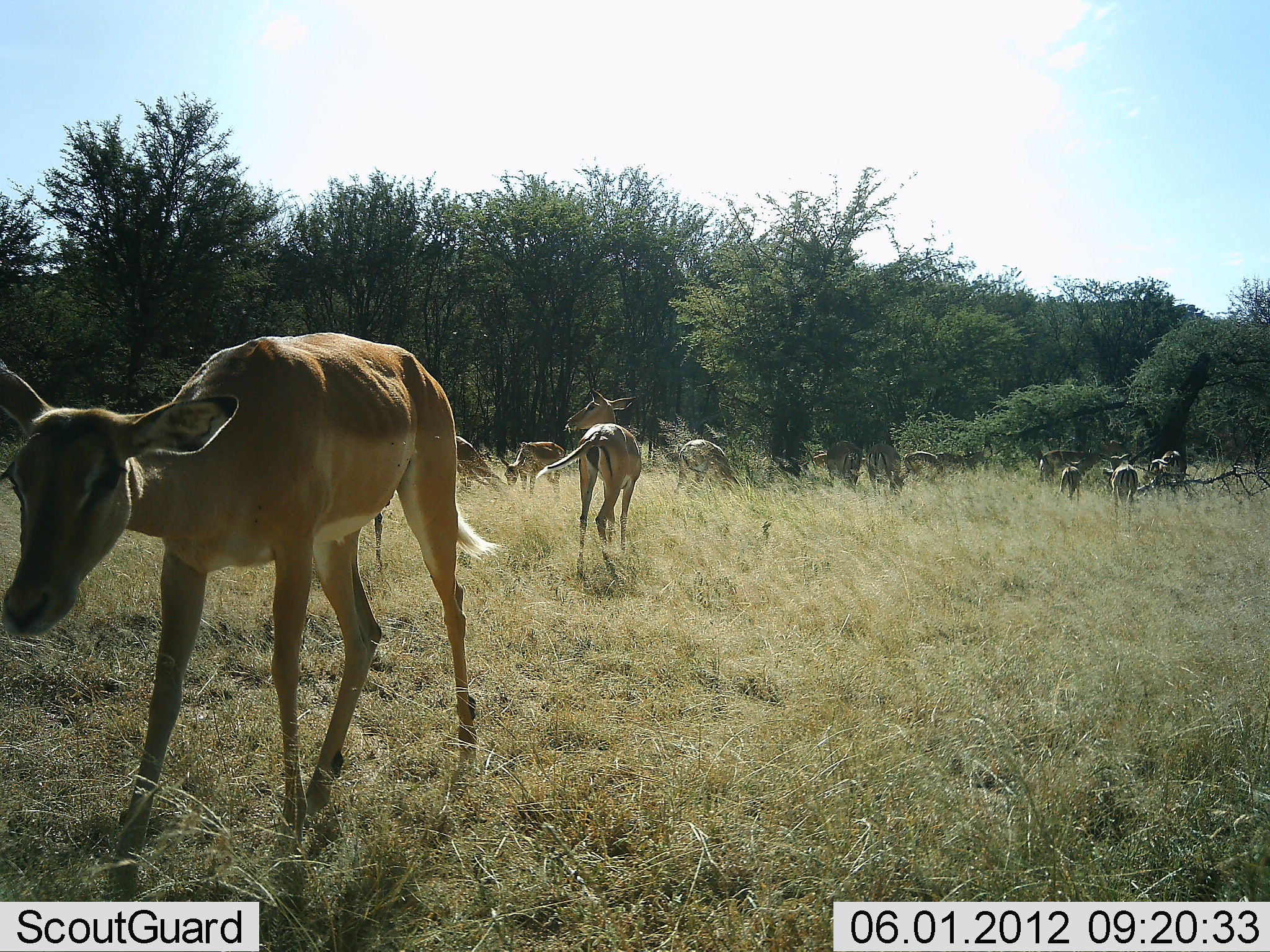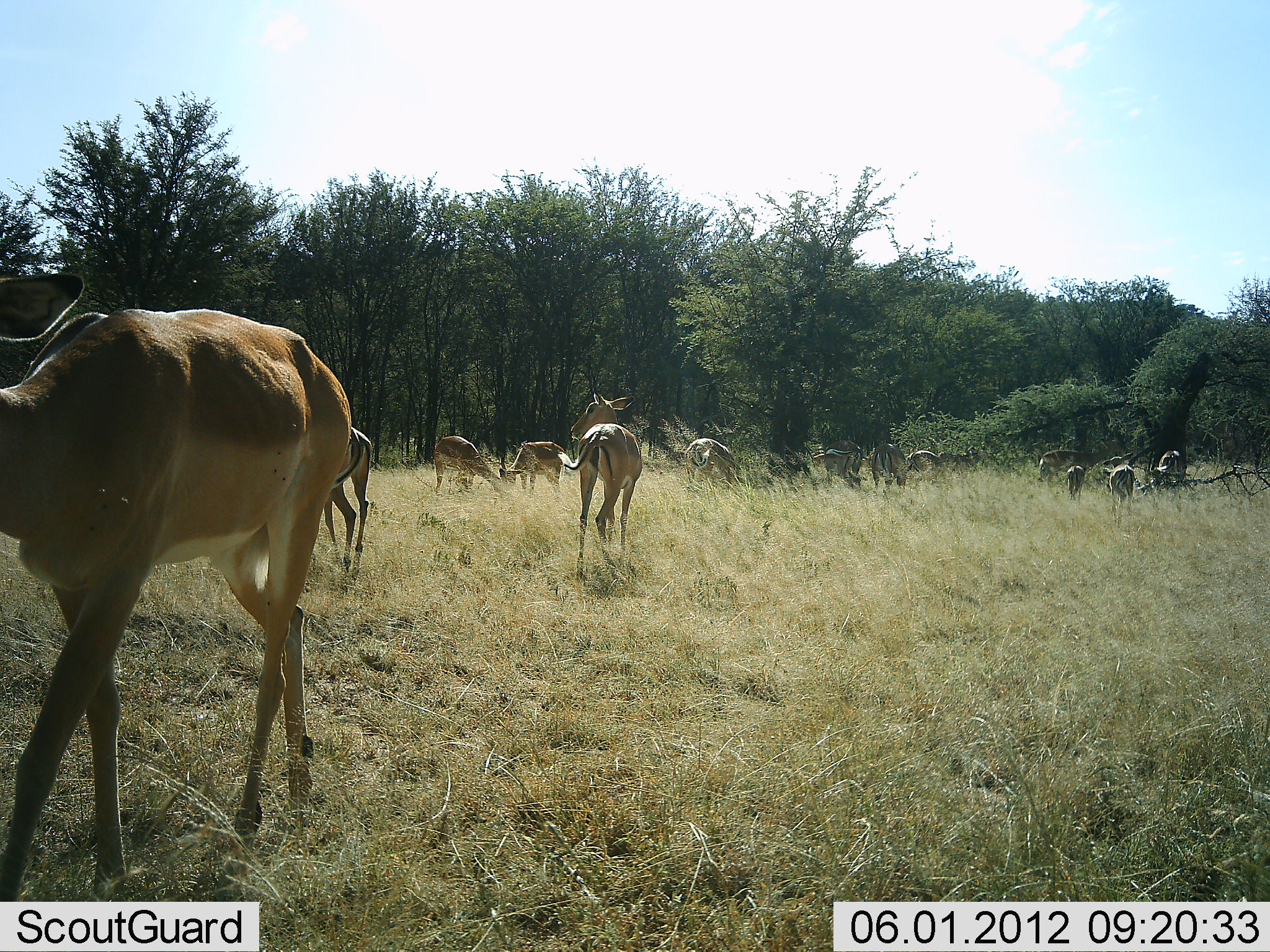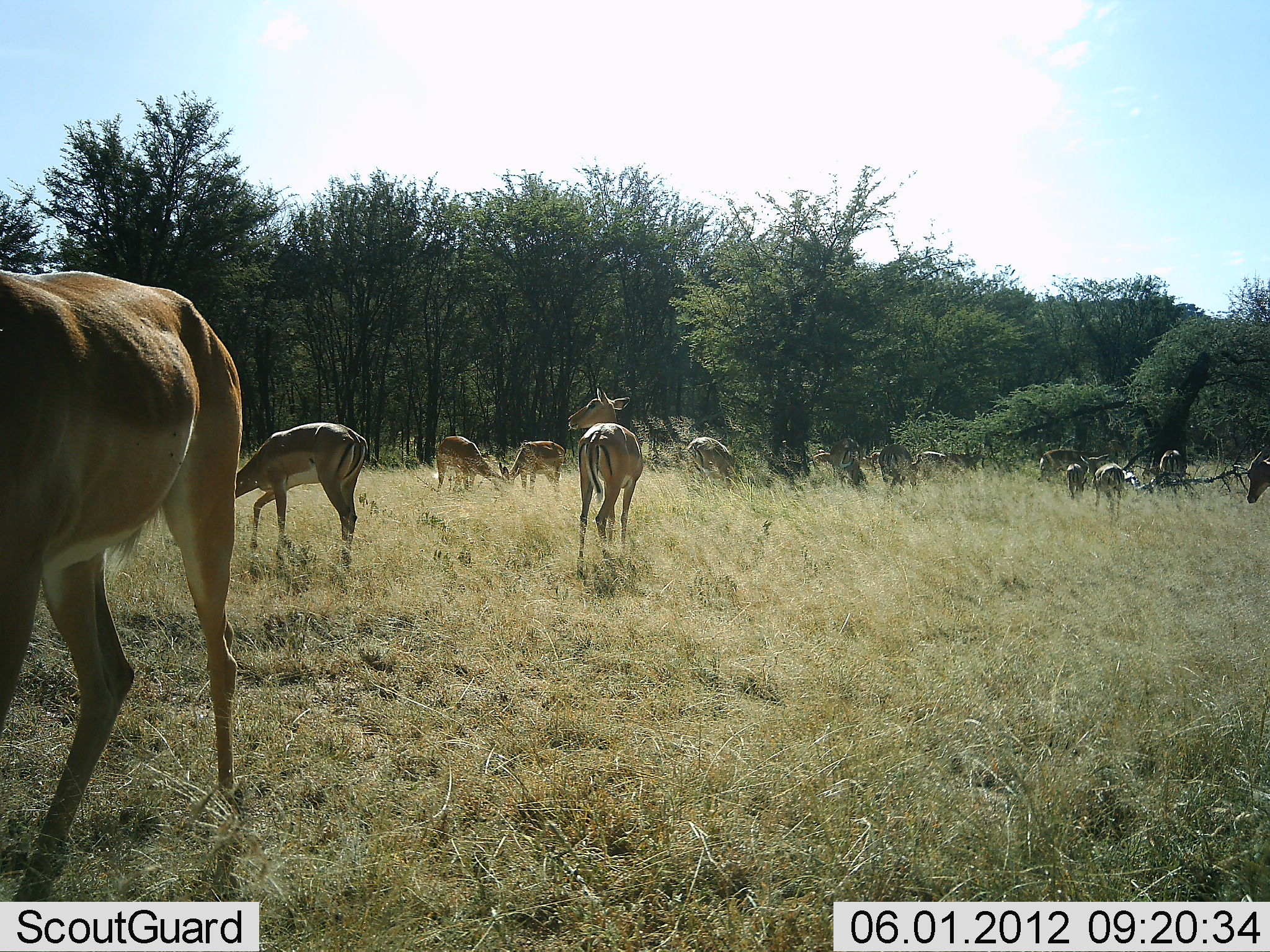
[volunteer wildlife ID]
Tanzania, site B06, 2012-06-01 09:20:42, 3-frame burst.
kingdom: Animalia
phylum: Chordata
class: Mammalia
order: Artiodactyla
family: Bovidae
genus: Aepyceros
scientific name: Aepyceros melampus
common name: impala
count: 11-50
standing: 80%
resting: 0%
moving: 80%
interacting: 0%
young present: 0%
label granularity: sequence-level